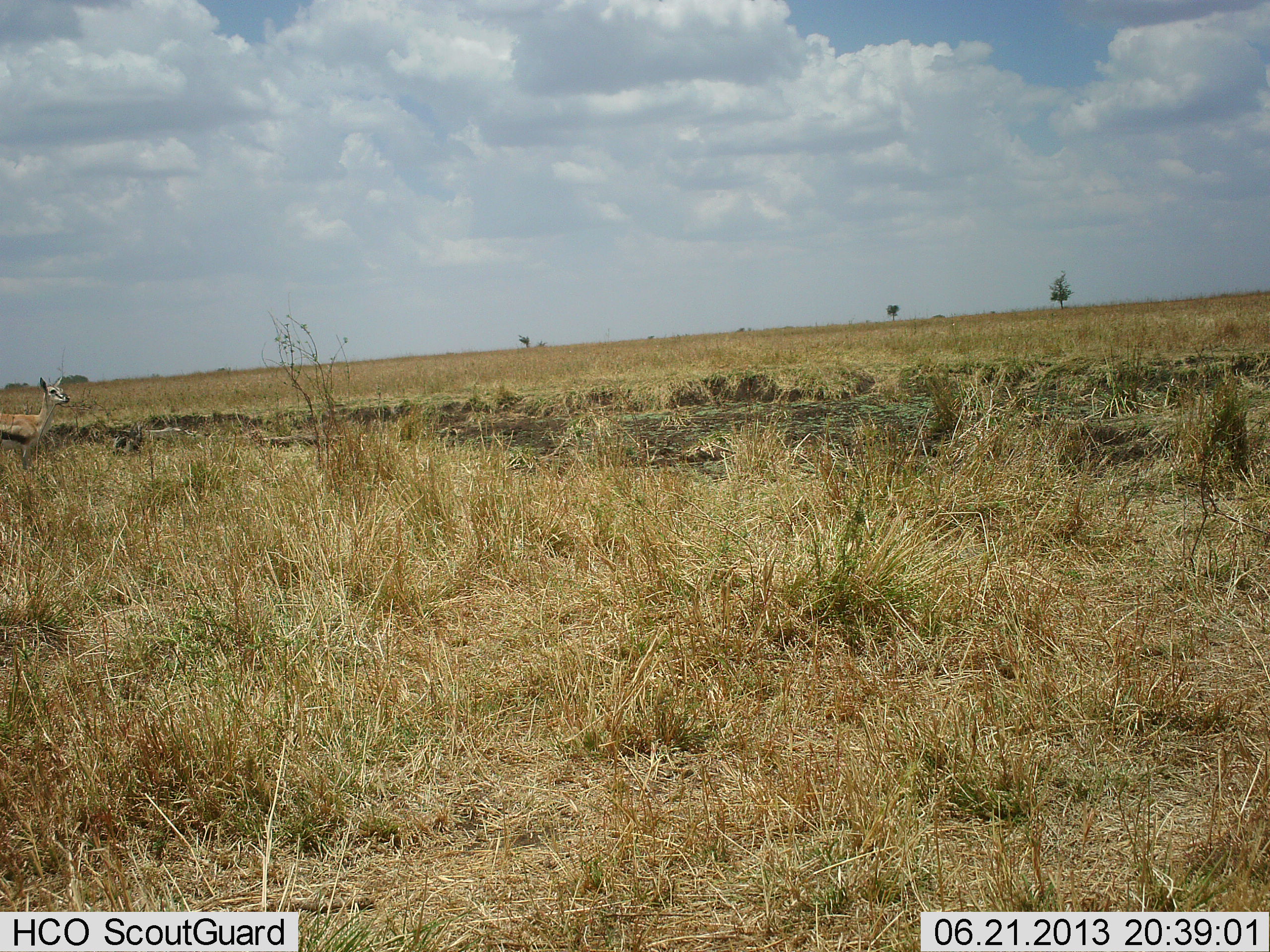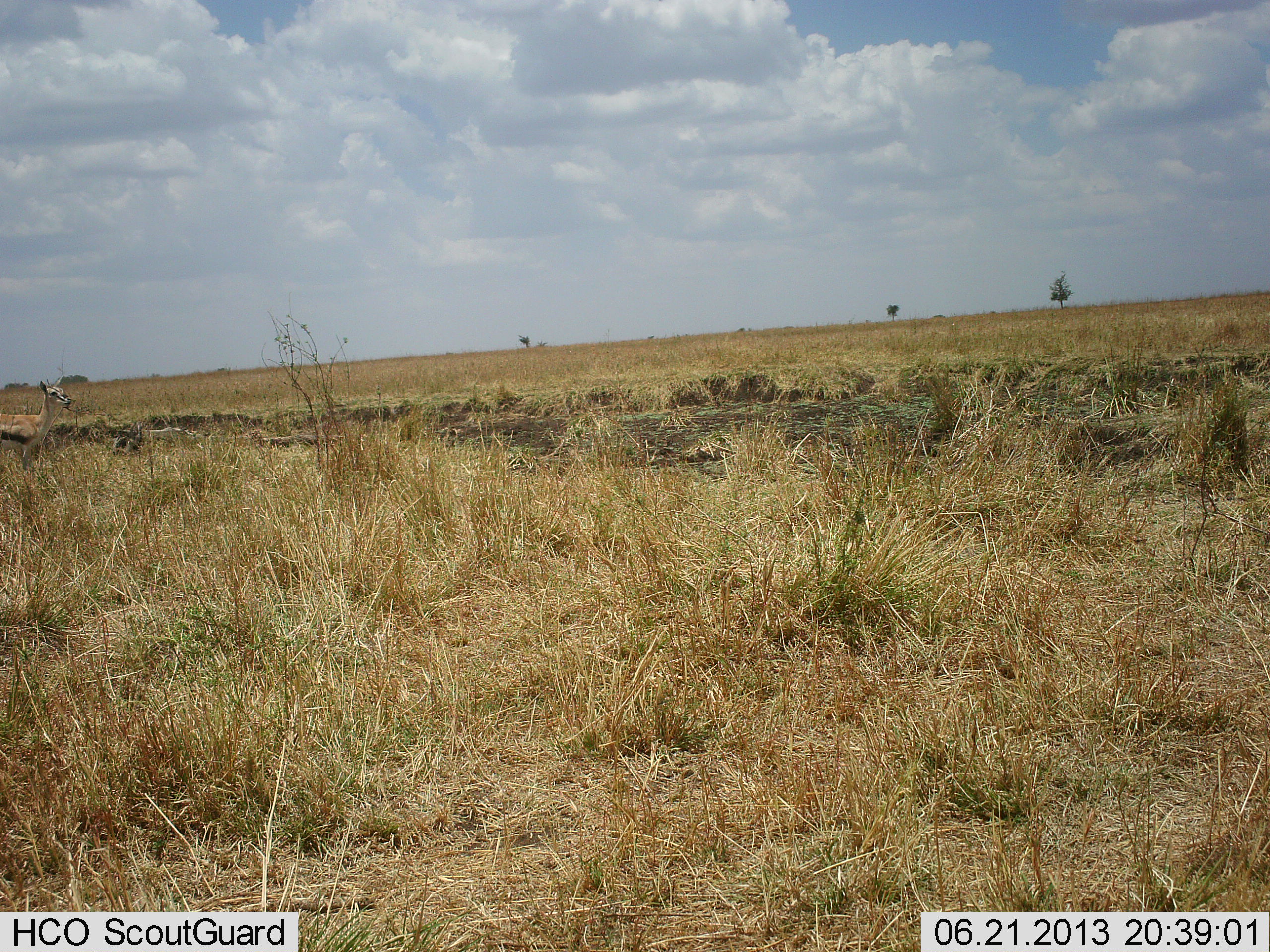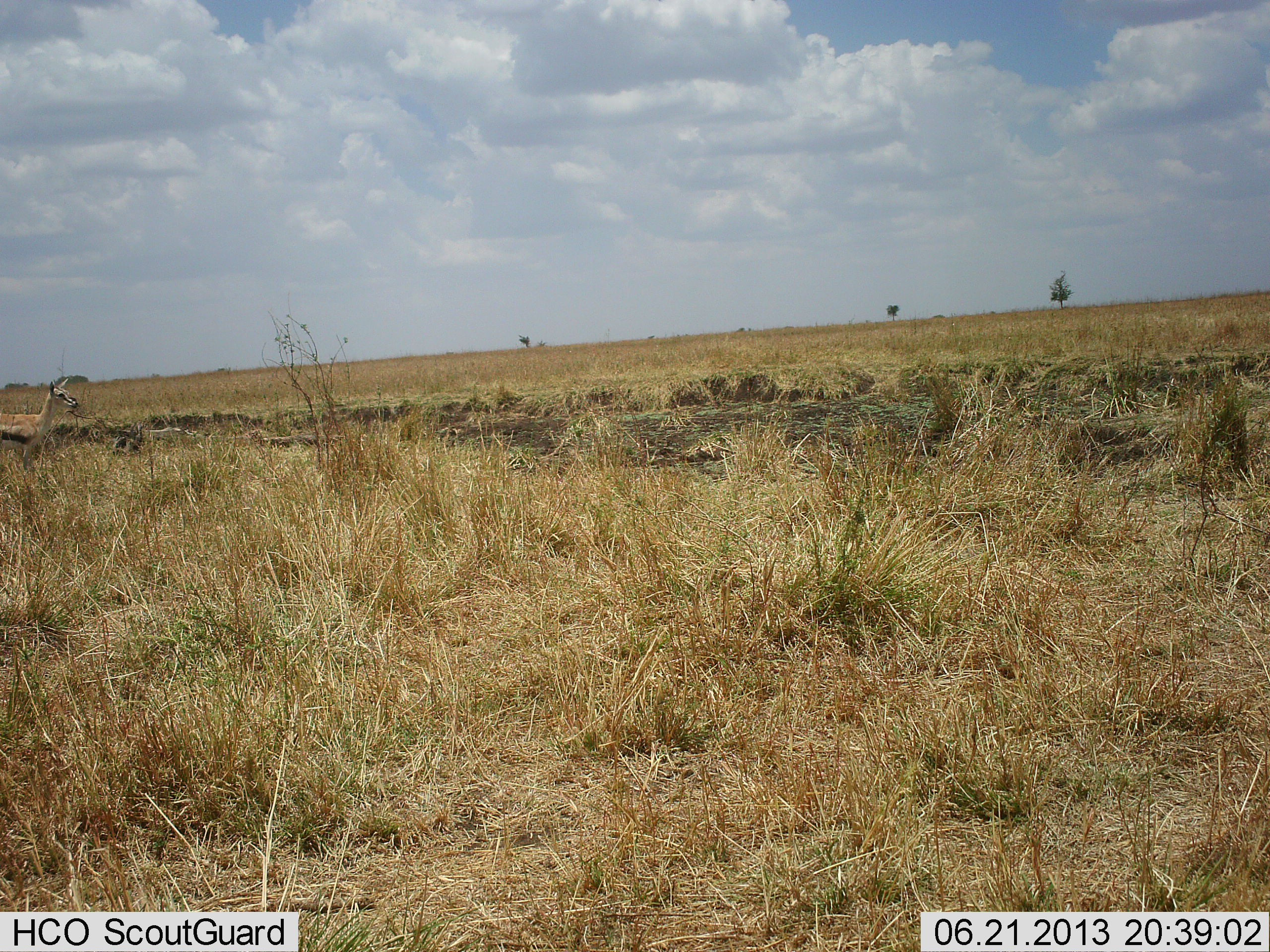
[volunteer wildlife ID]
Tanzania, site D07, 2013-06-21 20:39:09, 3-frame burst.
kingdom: Animalia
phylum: Chordata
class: Mammalia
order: Artiodactyla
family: Bovidae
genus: Eudorcas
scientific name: Eudorcas thomsonii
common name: thomson's gazelle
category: gazellethomsons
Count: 1.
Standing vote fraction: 60%.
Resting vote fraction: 0%.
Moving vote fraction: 10%.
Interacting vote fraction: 0%.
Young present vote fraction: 0%.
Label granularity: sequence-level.